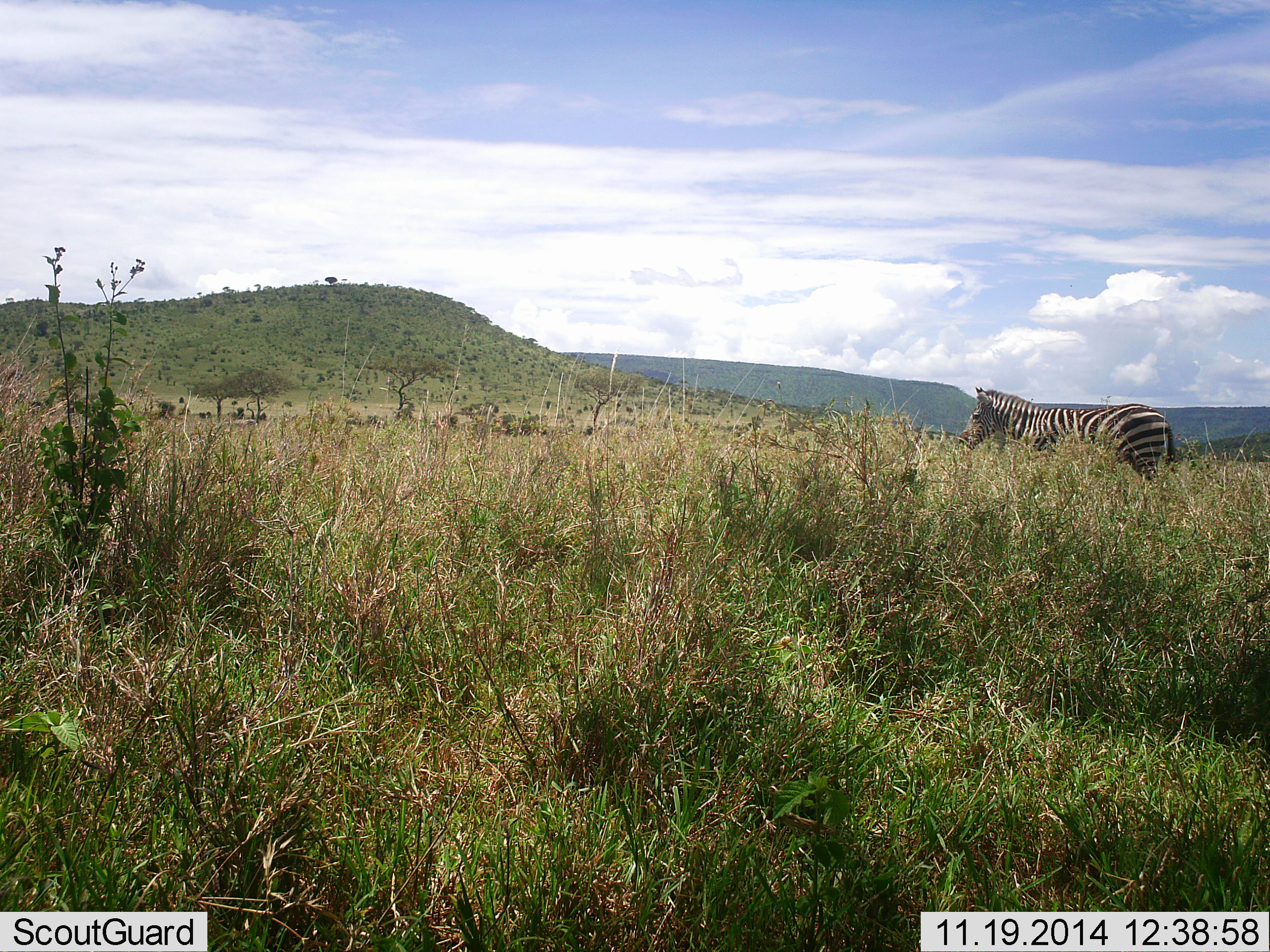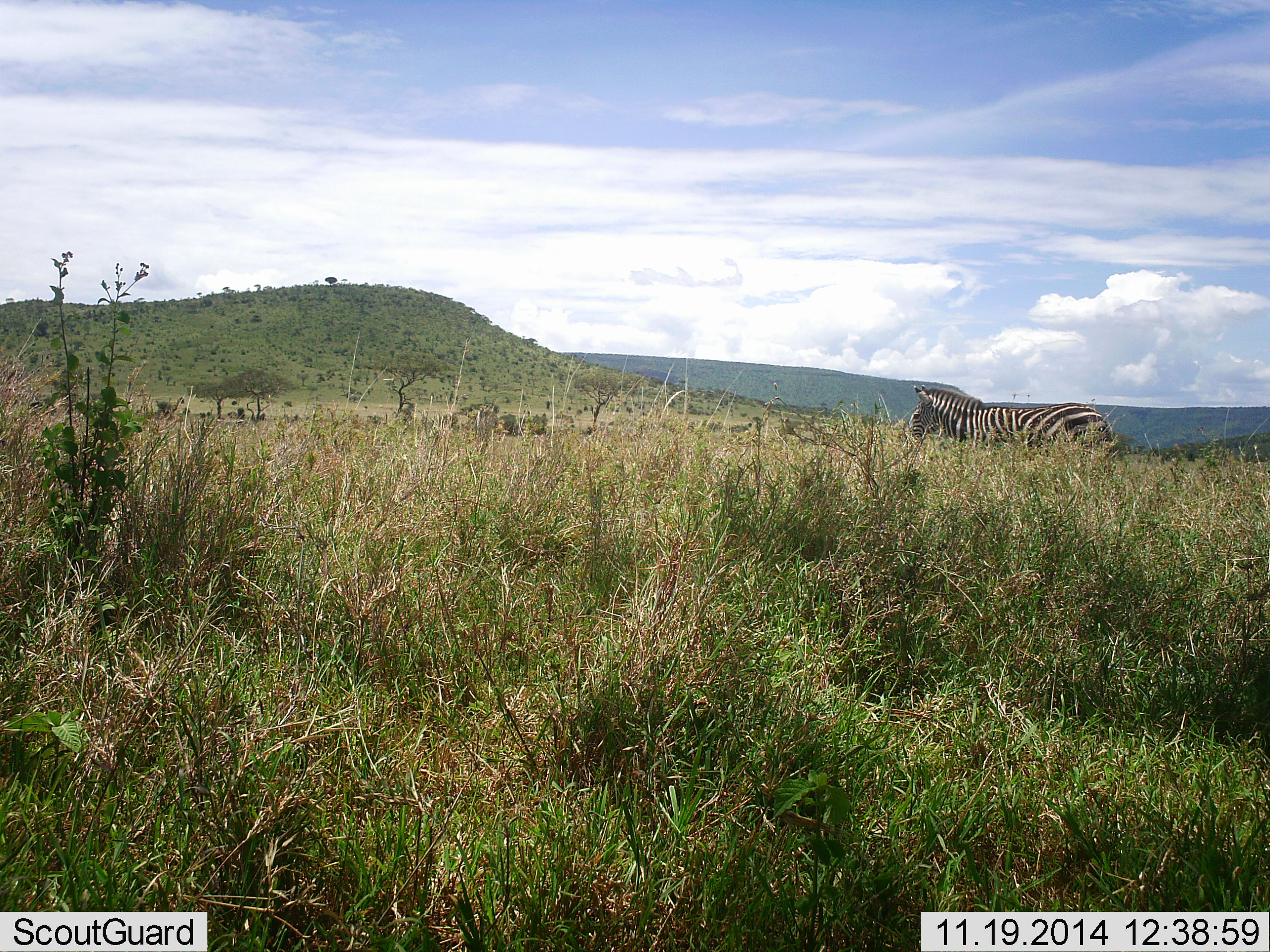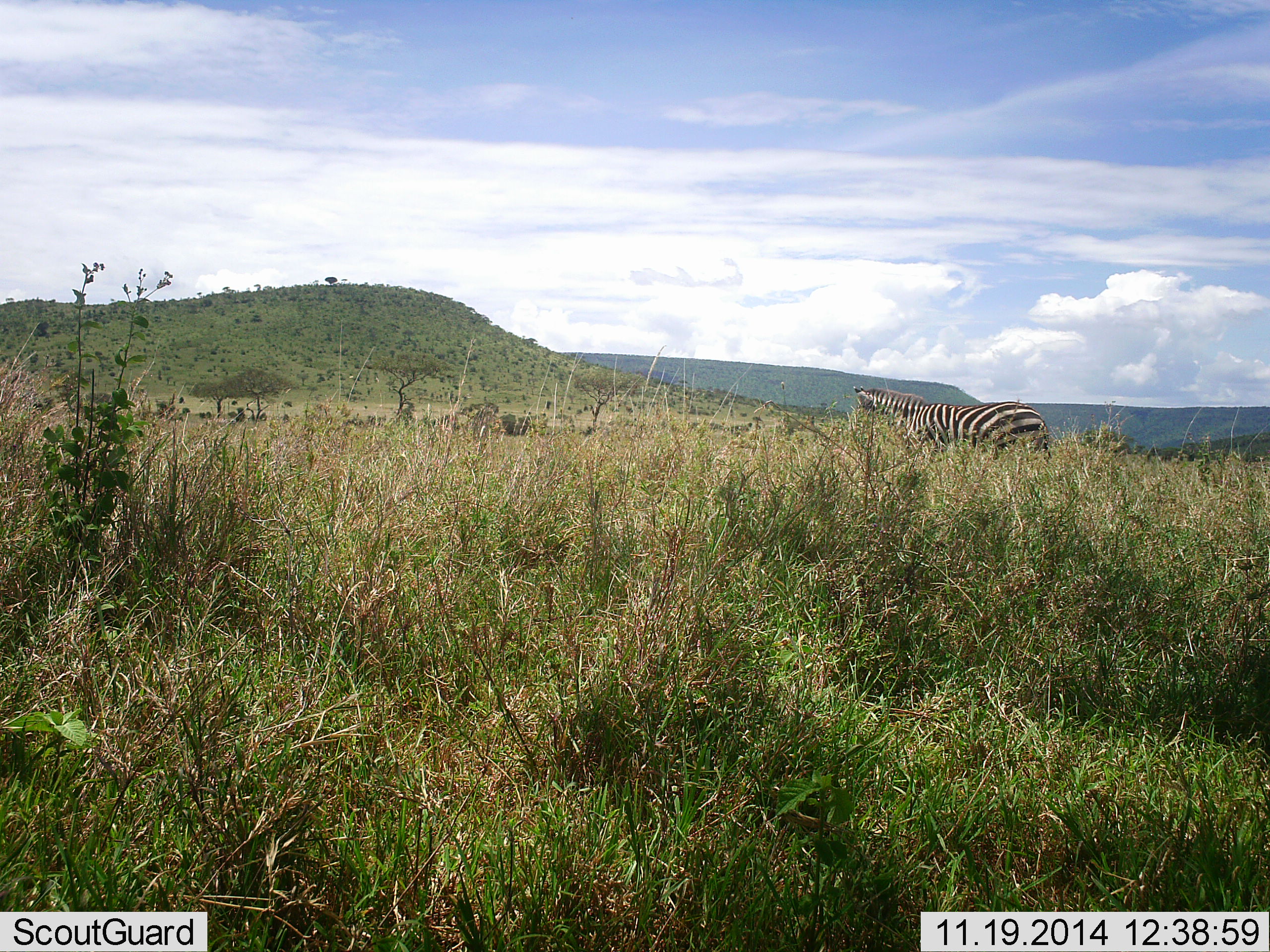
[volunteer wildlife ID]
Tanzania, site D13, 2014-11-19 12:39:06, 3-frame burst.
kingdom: Animalia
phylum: Chordata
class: Mammalia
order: Perissodactyla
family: Equidae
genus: Equus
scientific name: Equus quagga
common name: plains zebra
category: zebra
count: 1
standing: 20%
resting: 0%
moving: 80%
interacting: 0%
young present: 0%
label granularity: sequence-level